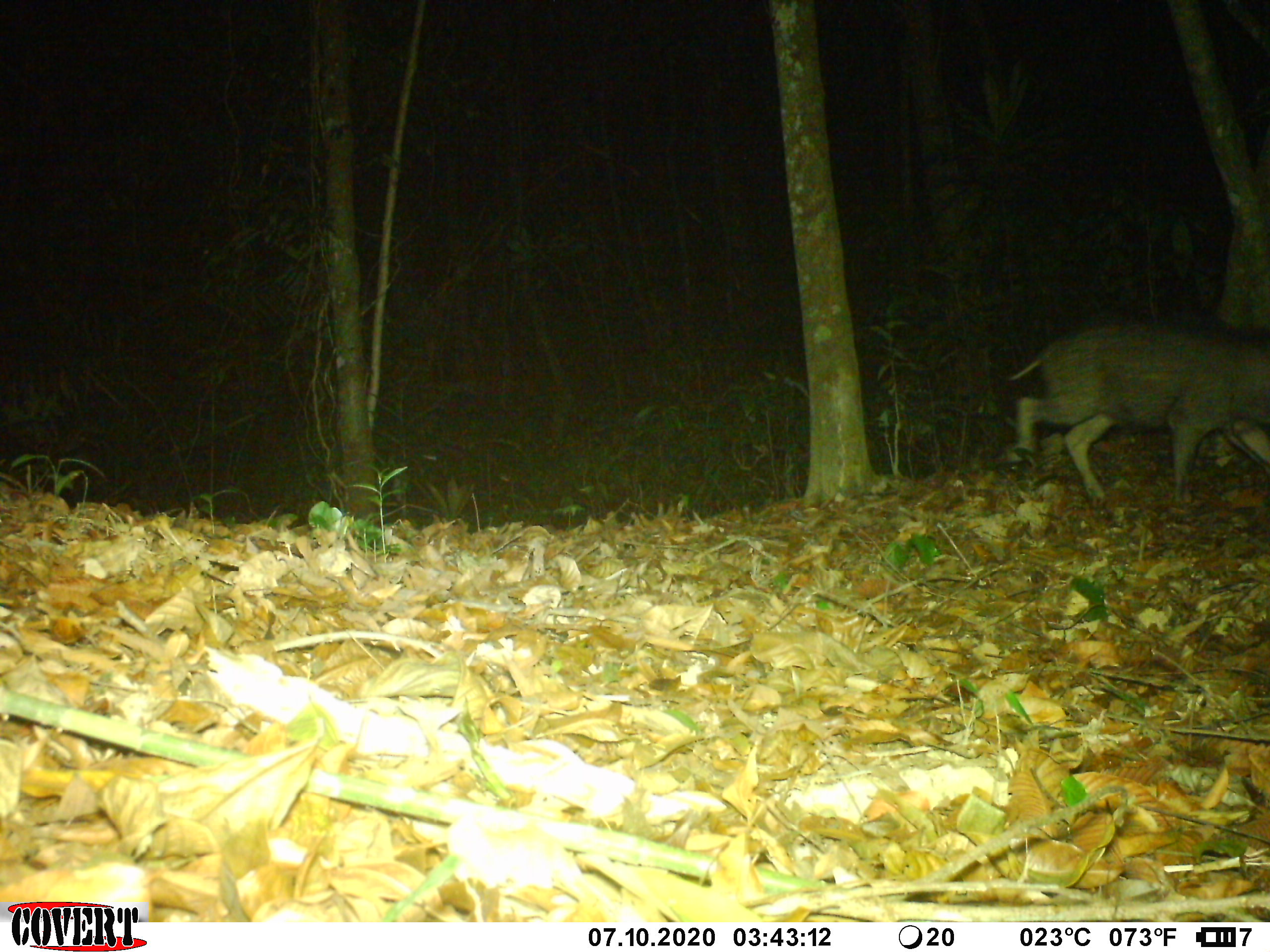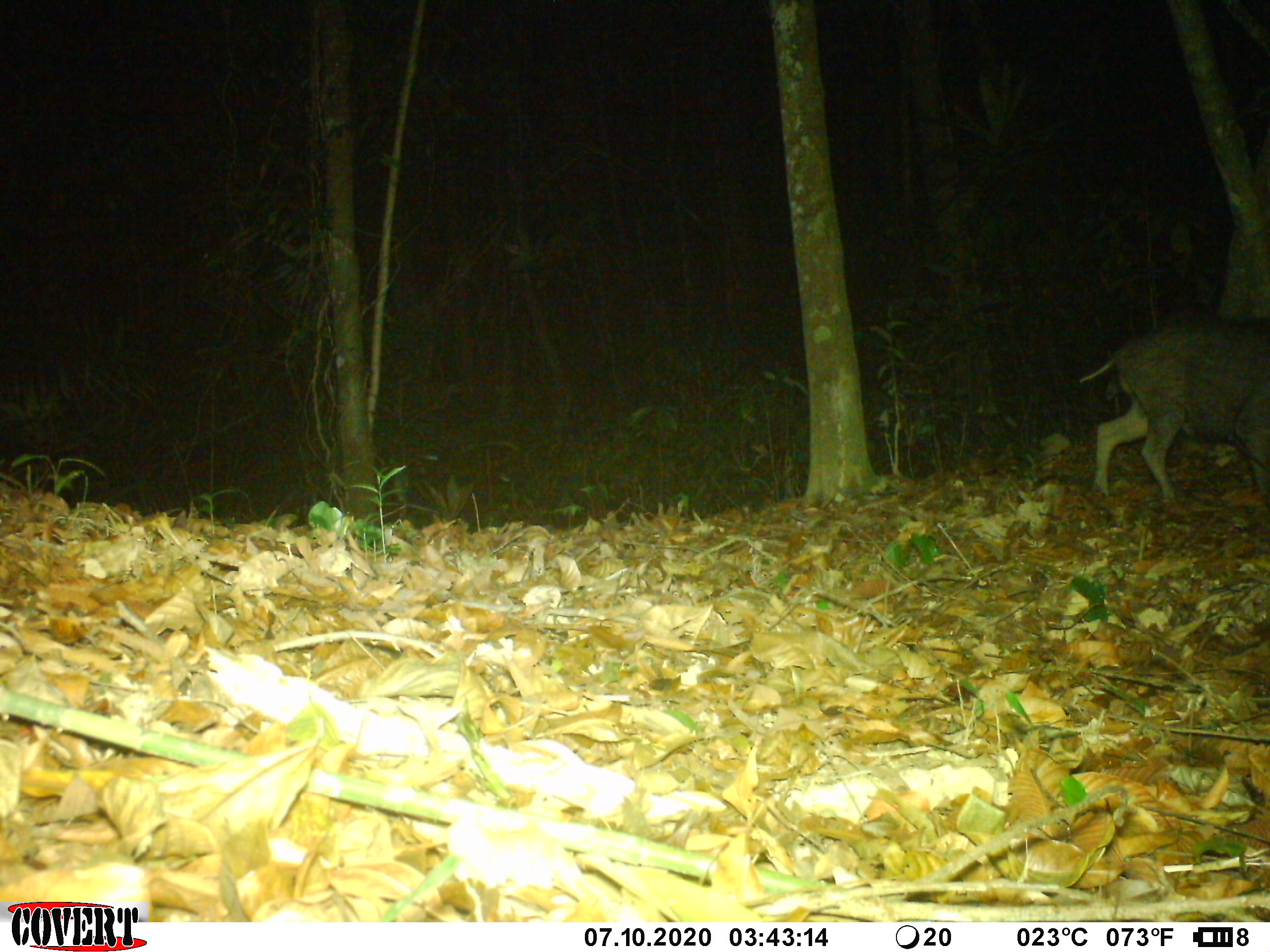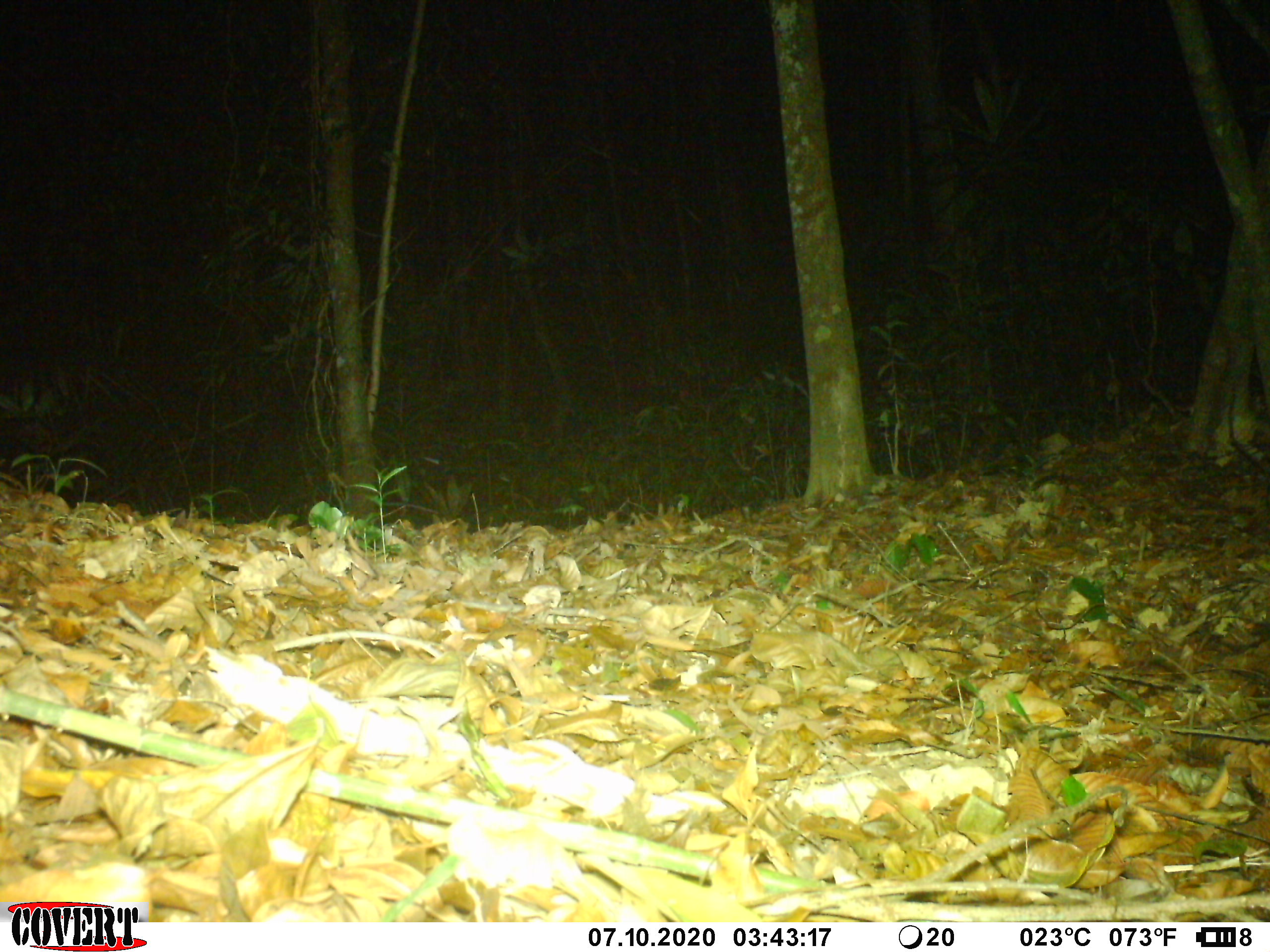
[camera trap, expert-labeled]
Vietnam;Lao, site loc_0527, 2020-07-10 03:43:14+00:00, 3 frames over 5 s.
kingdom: Animalia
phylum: Chordata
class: Mammalia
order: Artiodactyla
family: Suidae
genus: Sus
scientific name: Sus scrofa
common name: eurasian wild pig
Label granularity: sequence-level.